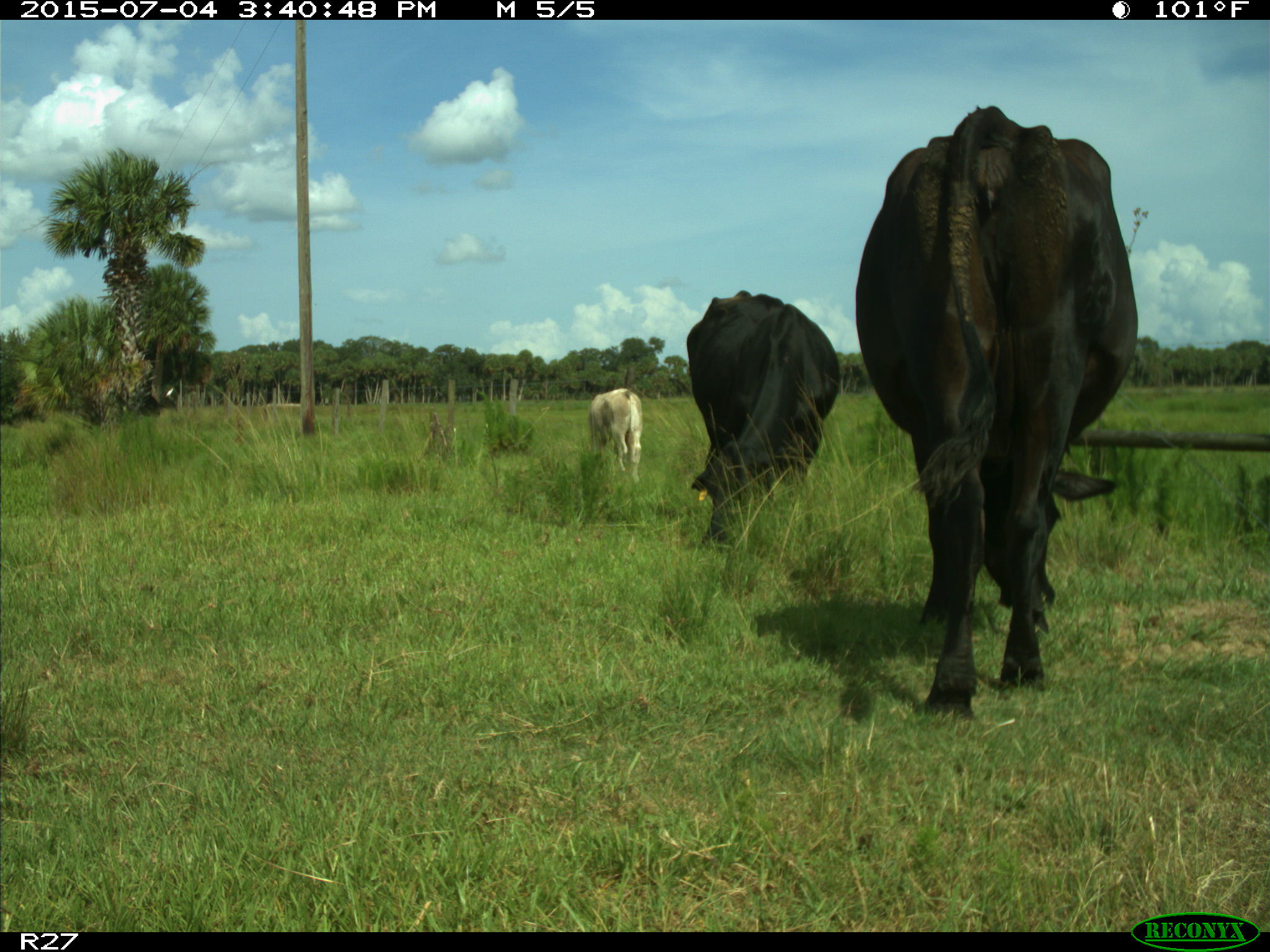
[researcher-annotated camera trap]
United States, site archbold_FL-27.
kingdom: Animalia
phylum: Chordata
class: Mammalia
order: Artiodactyla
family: Bovidae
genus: Bos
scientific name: Bos taurus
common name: domestic cow